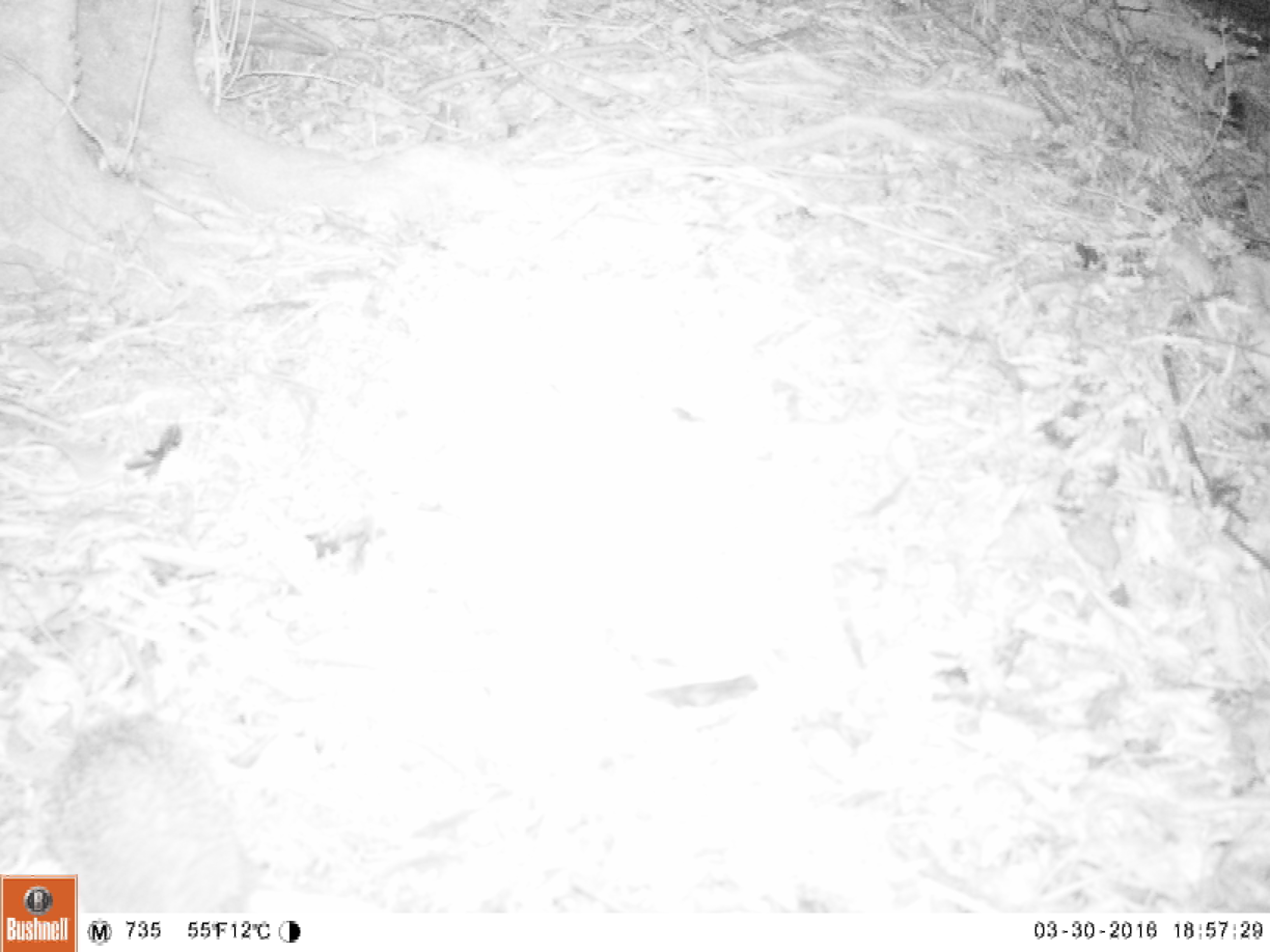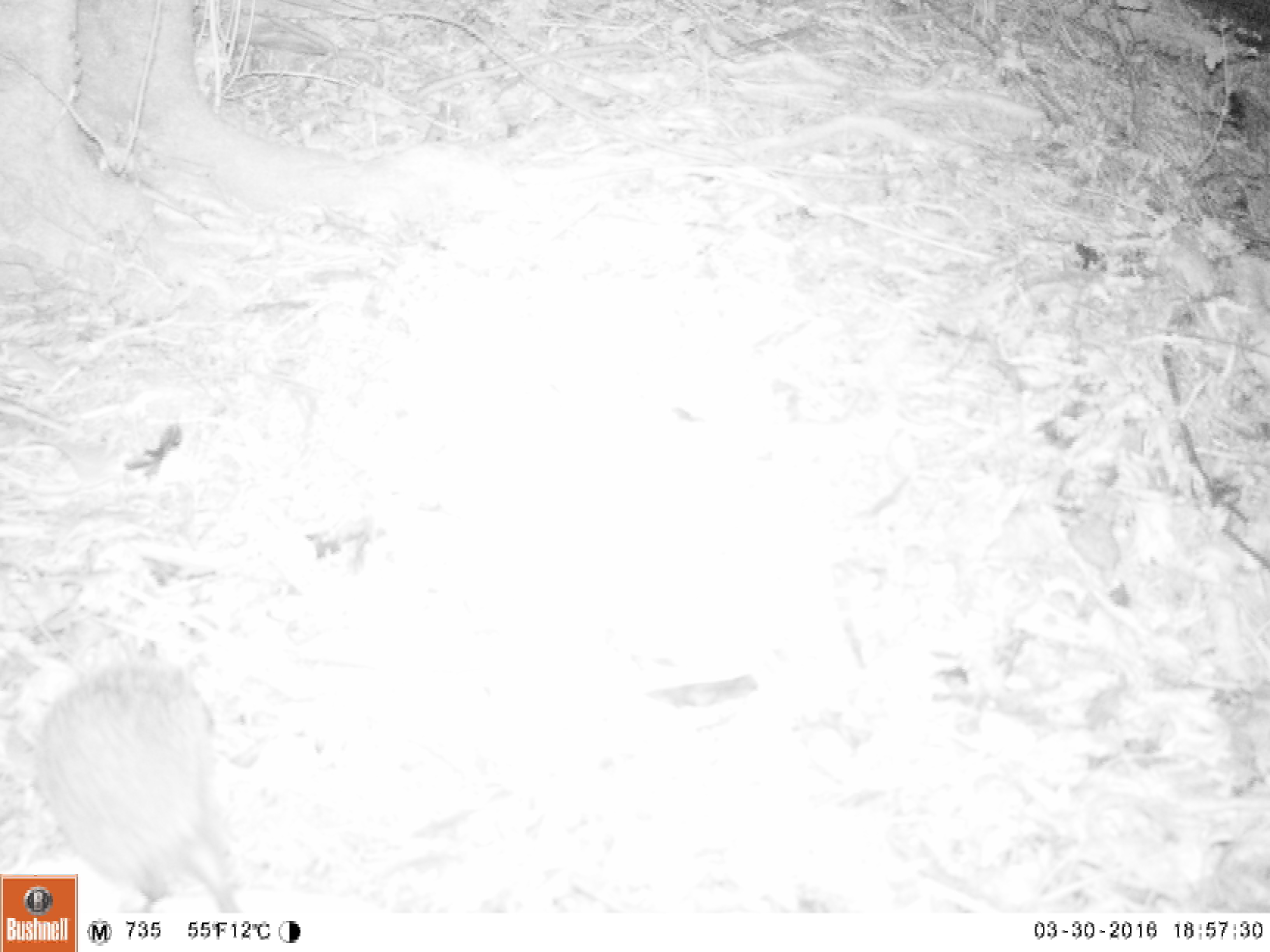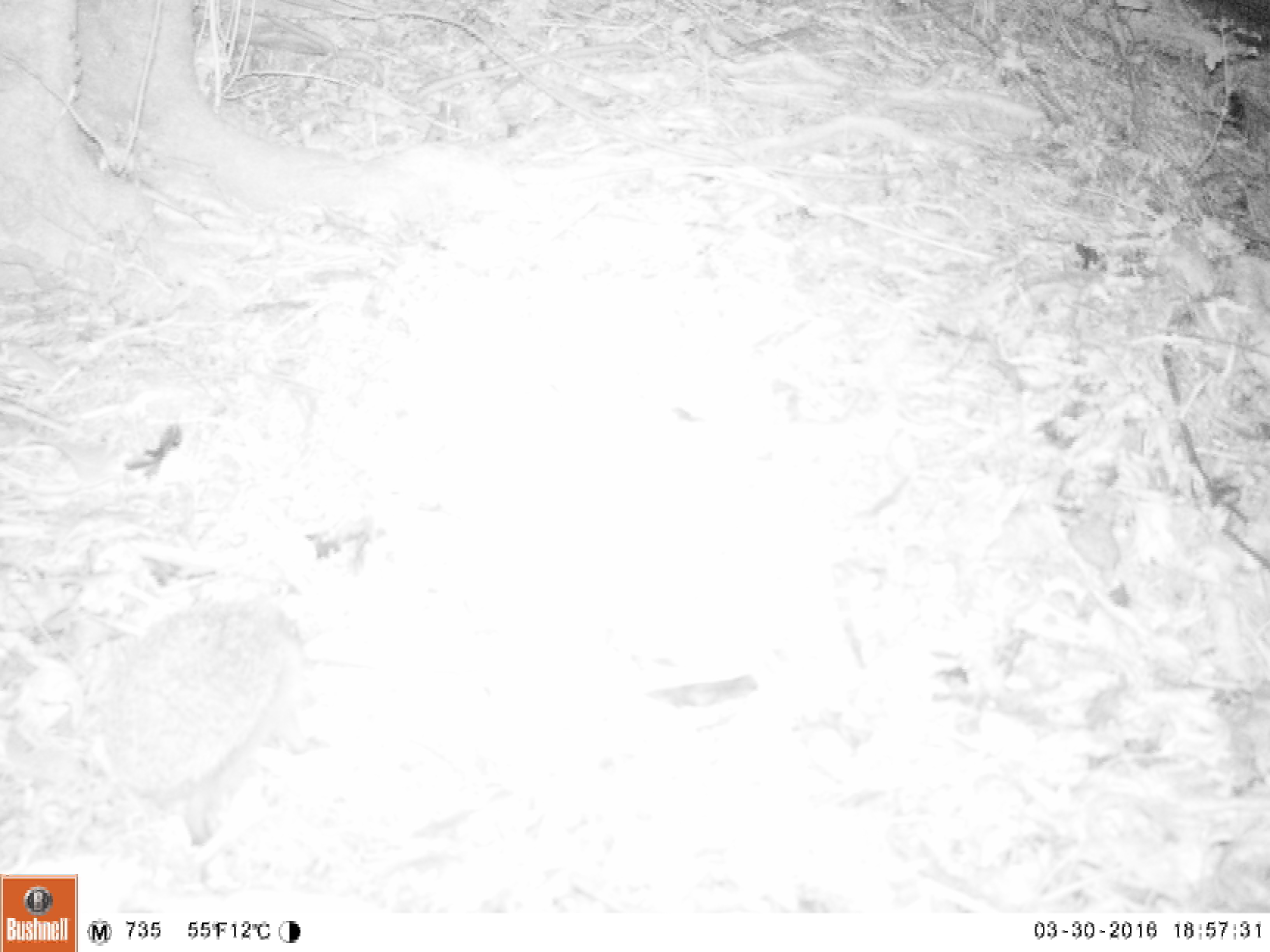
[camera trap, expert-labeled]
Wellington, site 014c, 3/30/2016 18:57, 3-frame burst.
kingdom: Animalia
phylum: Chordata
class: Mammalia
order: Eulipotyphla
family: Erinaceidae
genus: Erinaceus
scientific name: Erinaceus europaeus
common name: hedgehog